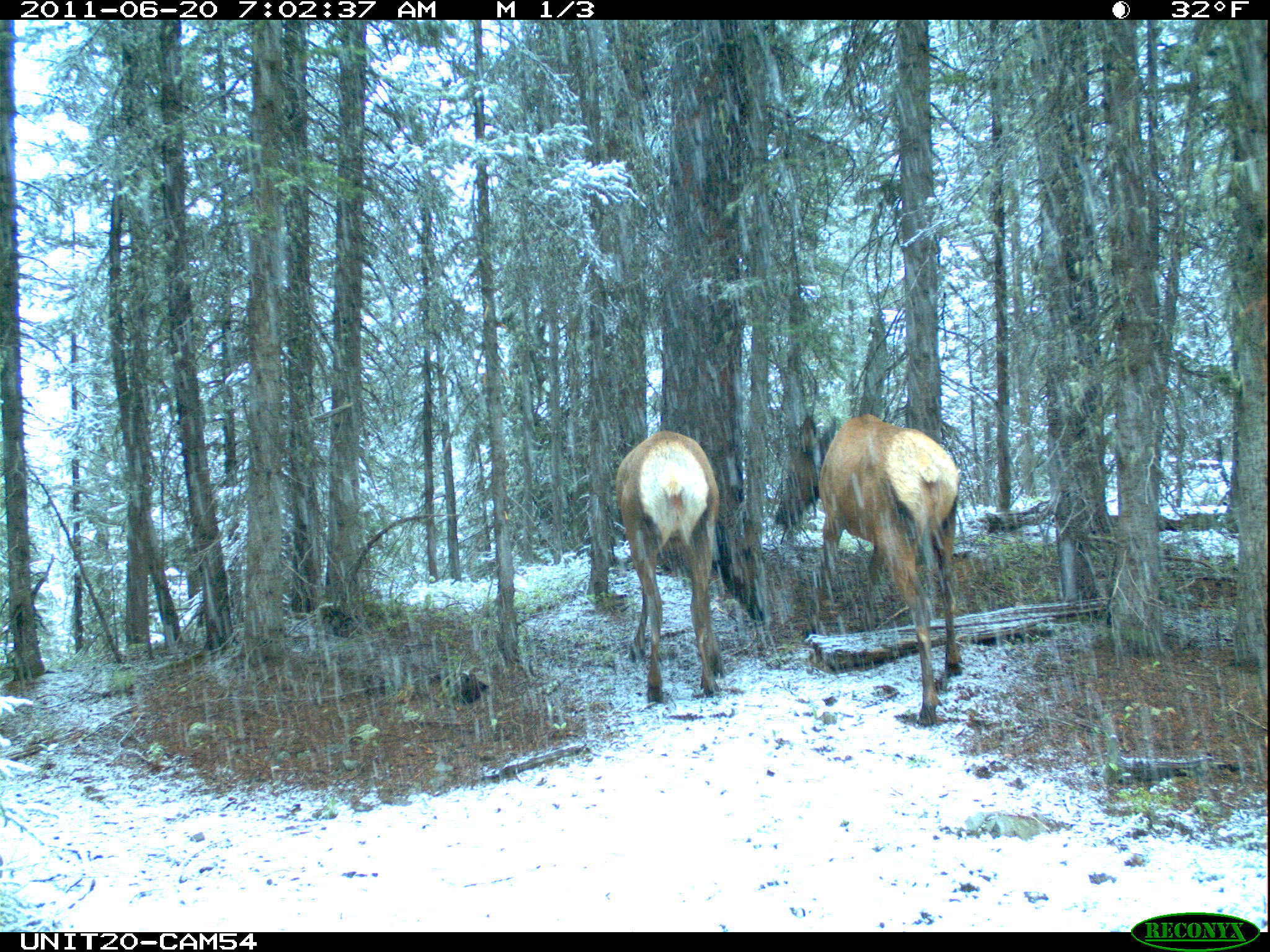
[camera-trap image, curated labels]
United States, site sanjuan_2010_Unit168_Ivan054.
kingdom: Animalia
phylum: Chordata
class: Mammalia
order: Artiodactyla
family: Cervidae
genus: Cervus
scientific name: Cervus elaphus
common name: red deer